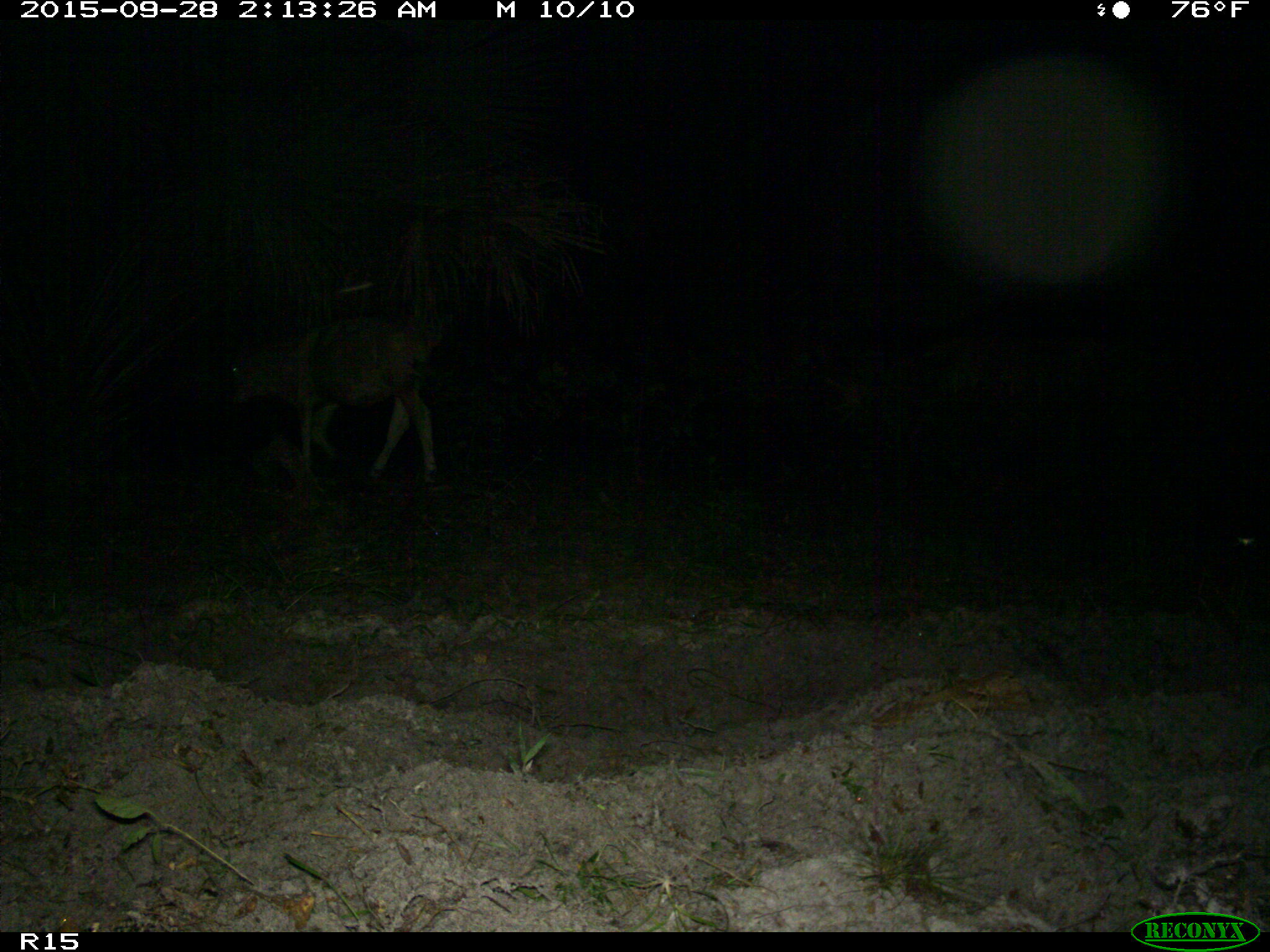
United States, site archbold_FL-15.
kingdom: Animalia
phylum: Chordata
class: Mammalia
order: Artiodactyla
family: Bovidae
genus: Bos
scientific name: Bos taurus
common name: domestic cow